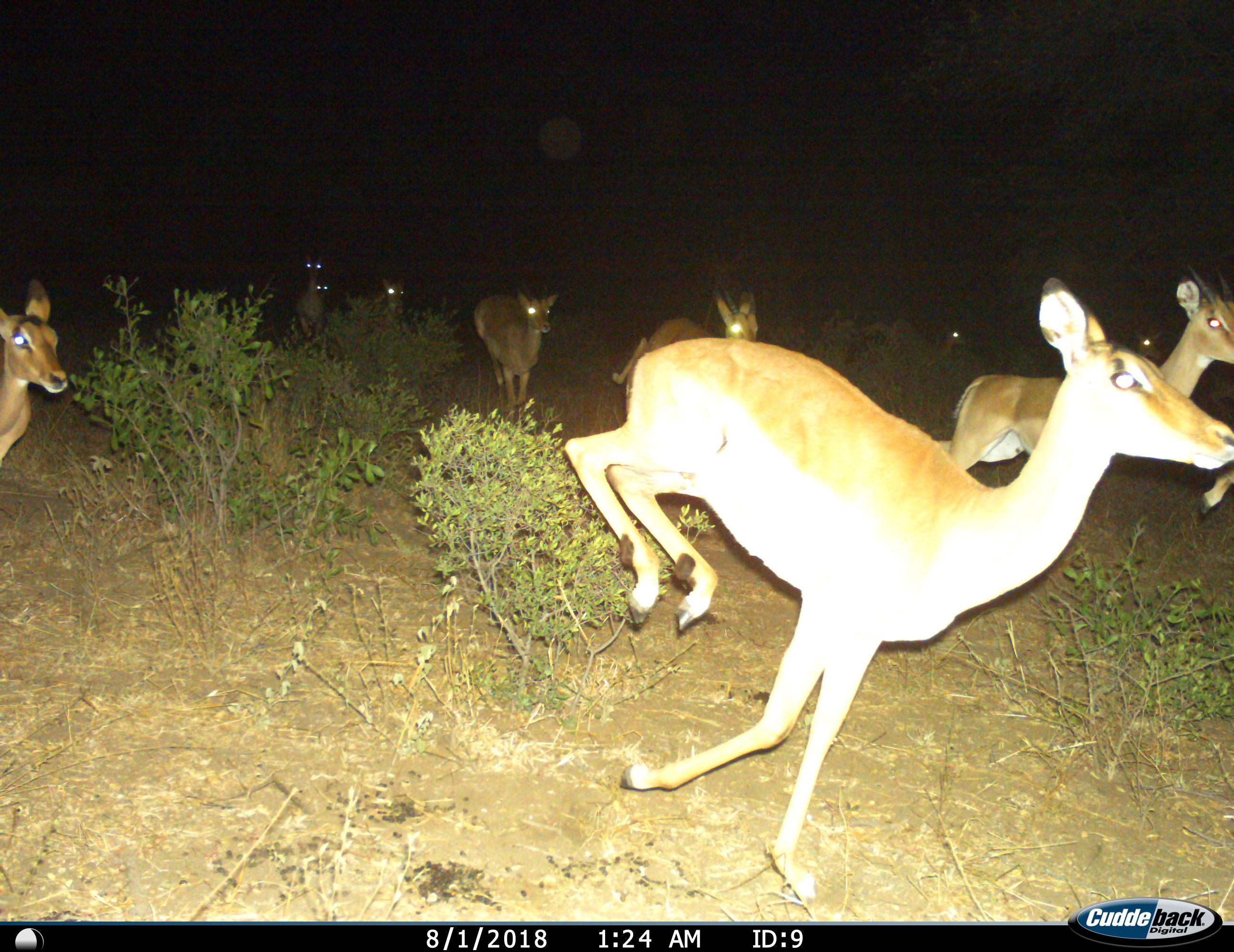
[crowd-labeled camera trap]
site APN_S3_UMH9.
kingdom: Animalia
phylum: Chordata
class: Mammalia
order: Artiodactyla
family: Bovidae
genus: Aepyceros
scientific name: Aepyceros melampus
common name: impala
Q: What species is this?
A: Impala (Aepyceros melampus).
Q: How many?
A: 11-50.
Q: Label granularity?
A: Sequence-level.